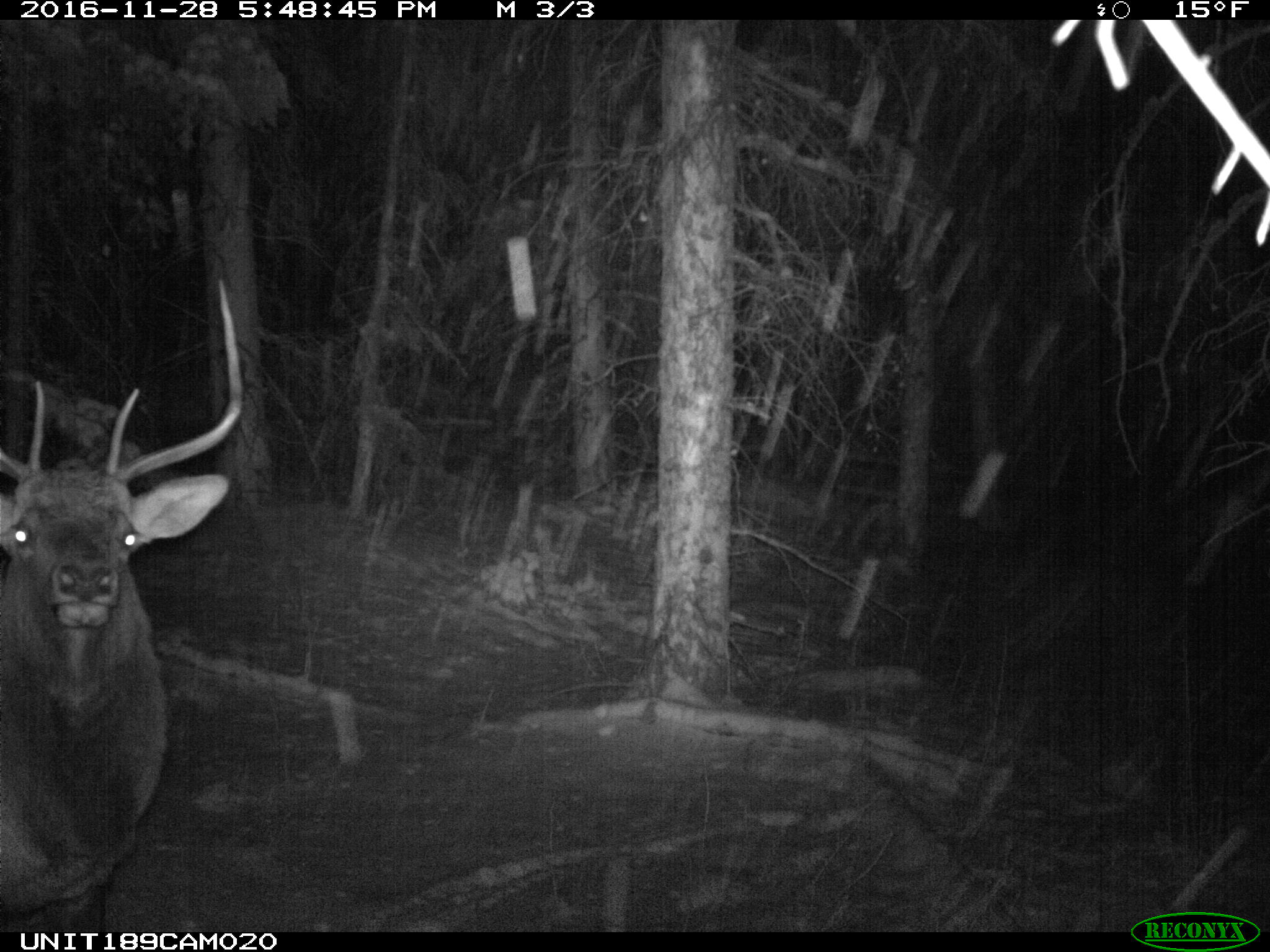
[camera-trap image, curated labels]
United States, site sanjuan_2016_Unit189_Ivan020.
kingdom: Animalia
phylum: Chordata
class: Mammalia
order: Artiodactyla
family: Cervidae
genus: Cervus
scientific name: Cervus elaphus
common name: red deer